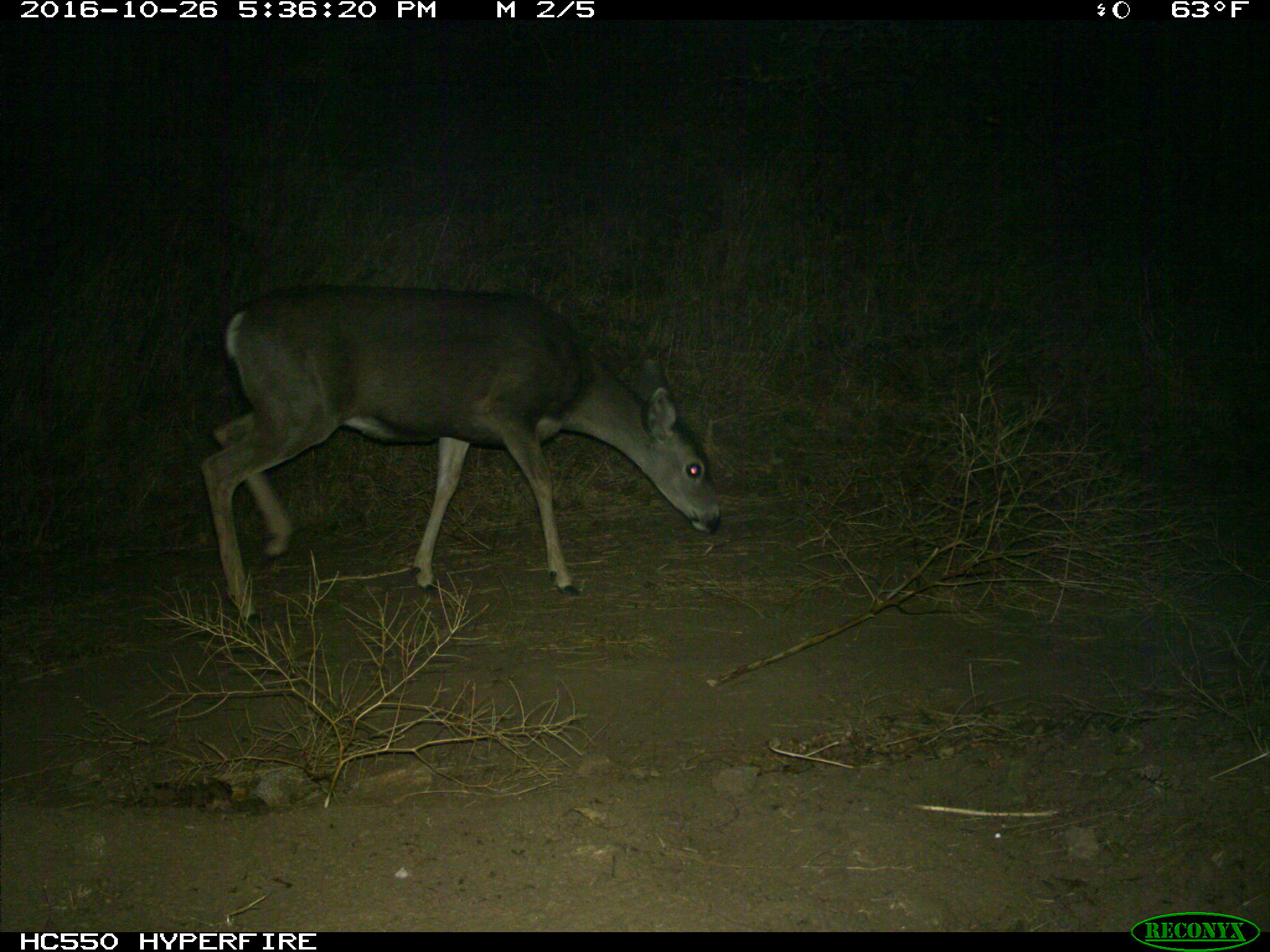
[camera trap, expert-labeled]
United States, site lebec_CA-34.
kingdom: Animalia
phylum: Chordata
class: Mammalia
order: Artiodactyla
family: Cervidae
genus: Odocoileus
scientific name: Odocoileus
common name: deer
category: unidentified deer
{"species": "unidentified deer (deer) (Odocoileus)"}